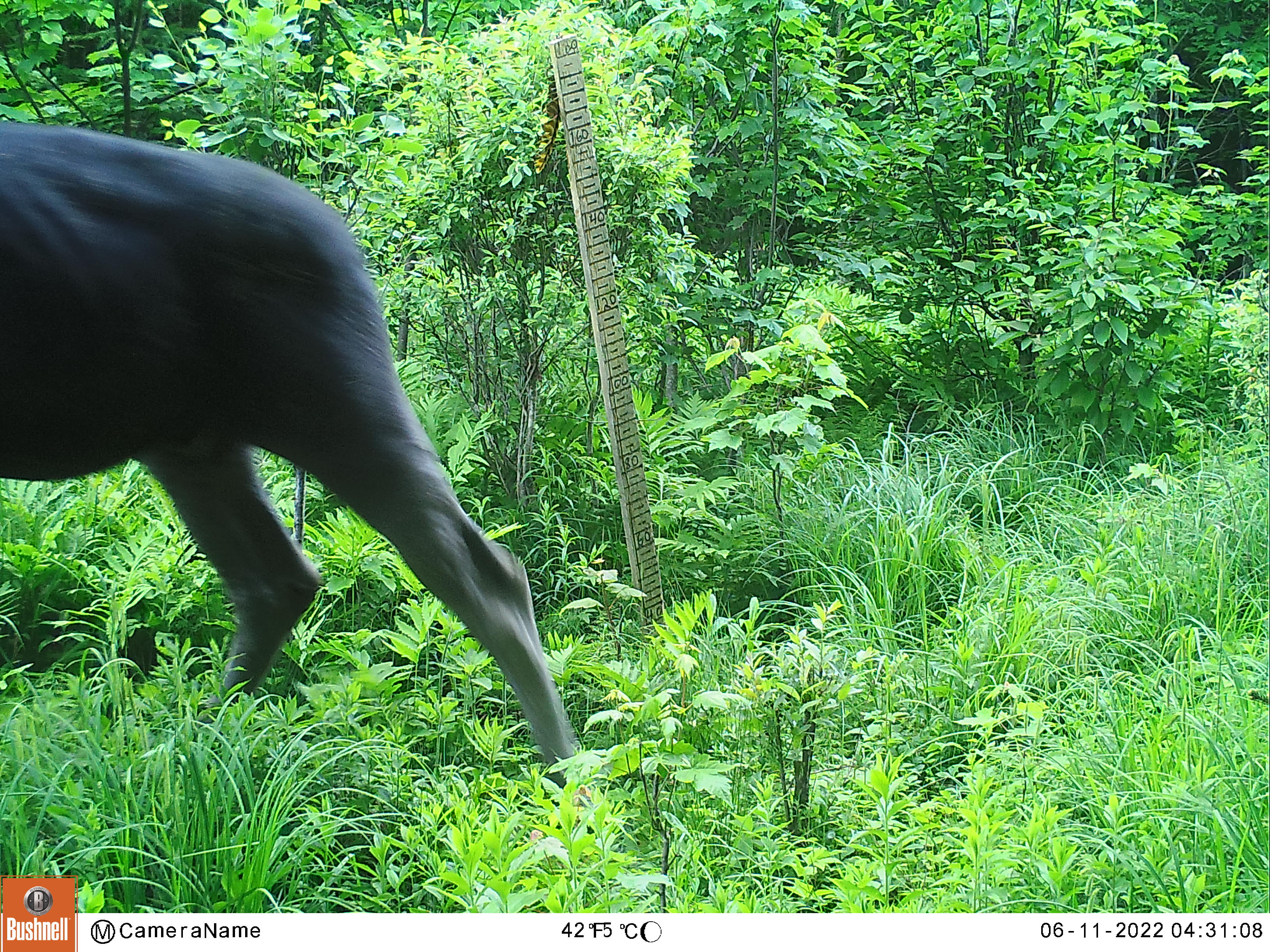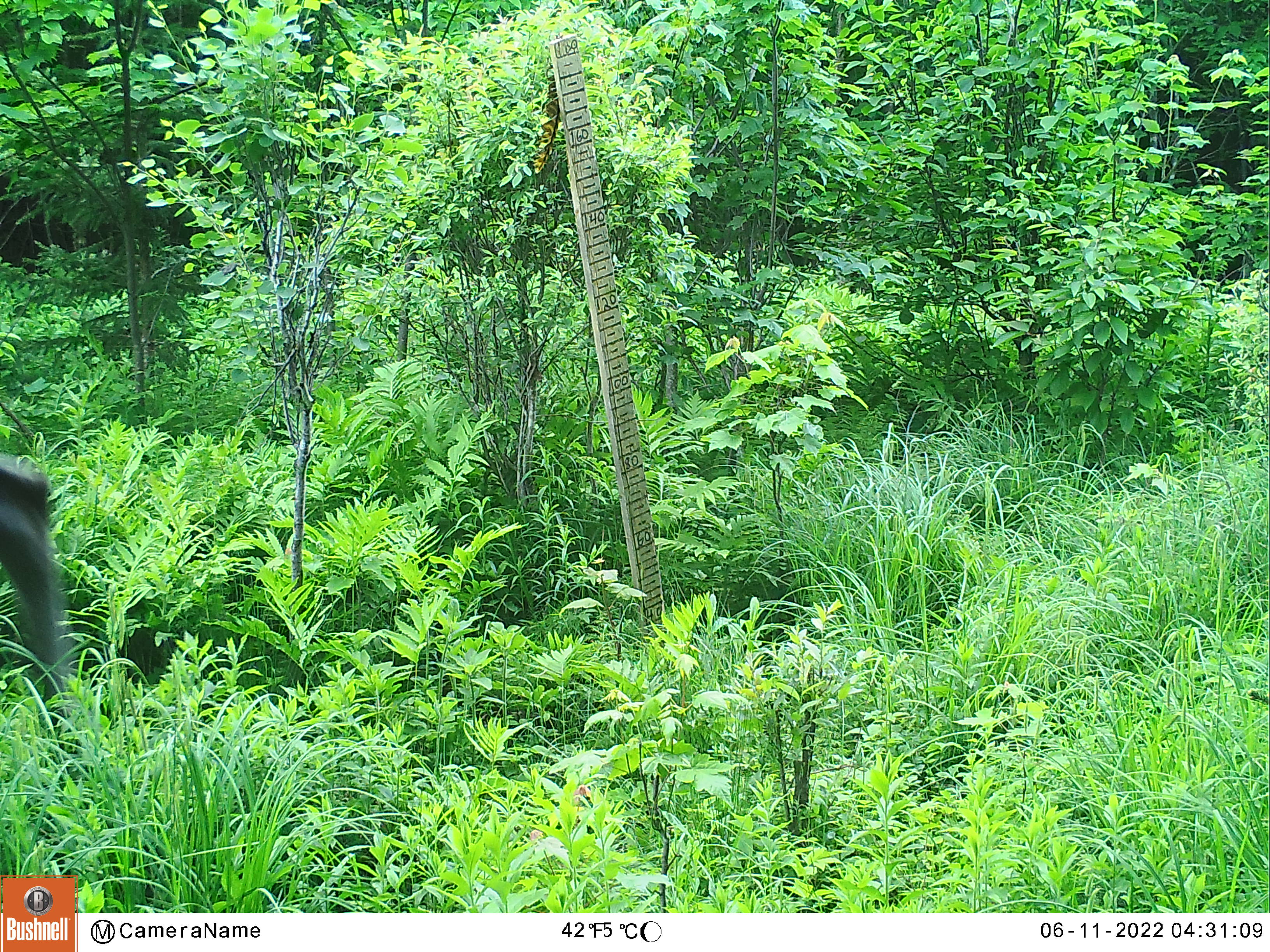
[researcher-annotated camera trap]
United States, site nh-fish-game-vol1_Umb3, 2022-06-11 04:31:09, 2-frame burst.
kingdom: Animalia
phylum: Chordata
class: Mammalia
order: Artiodactyla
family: Cervidae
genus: Alces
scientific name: Alces alces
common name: moose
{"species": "moose (Alces alces)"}